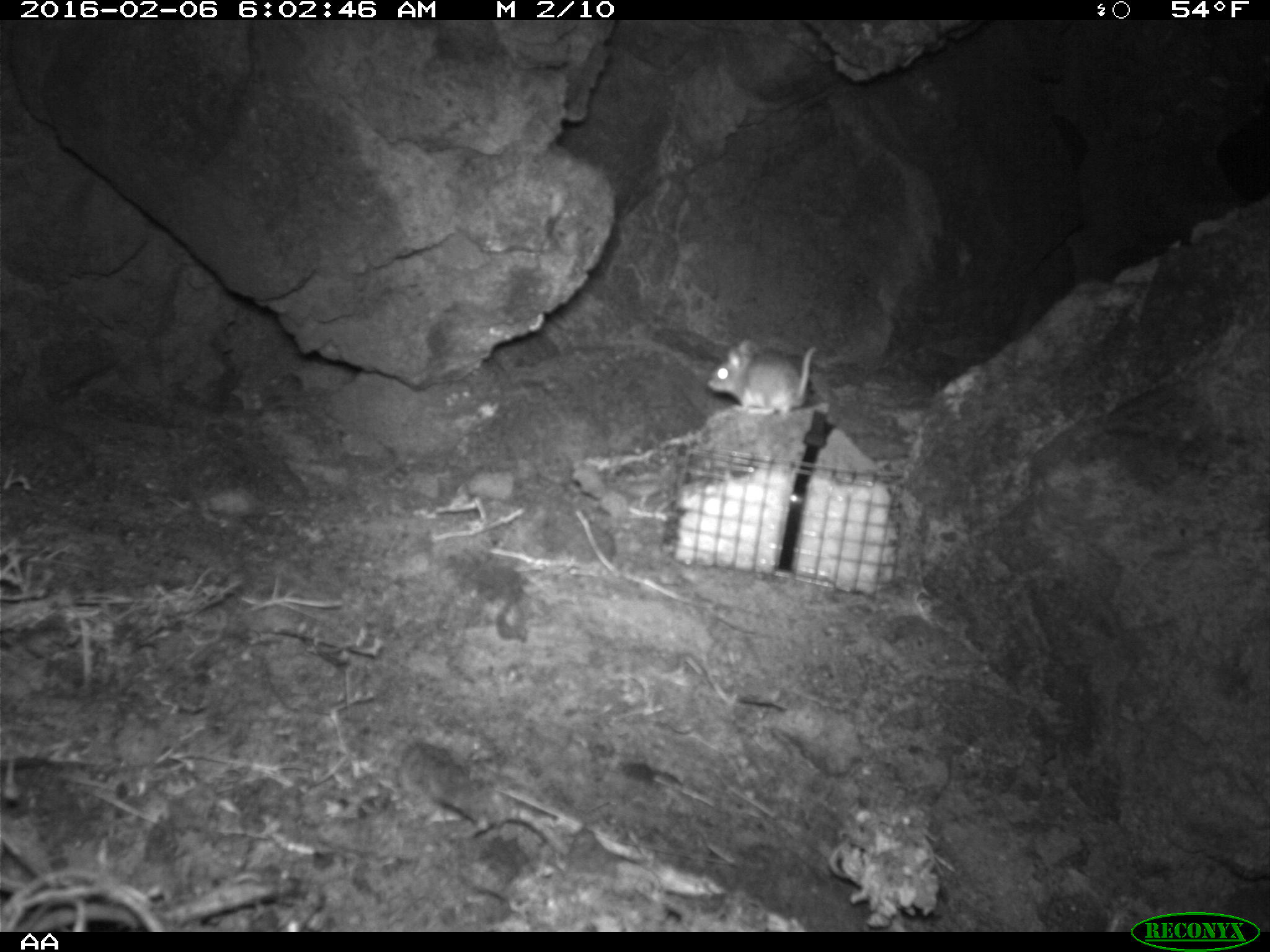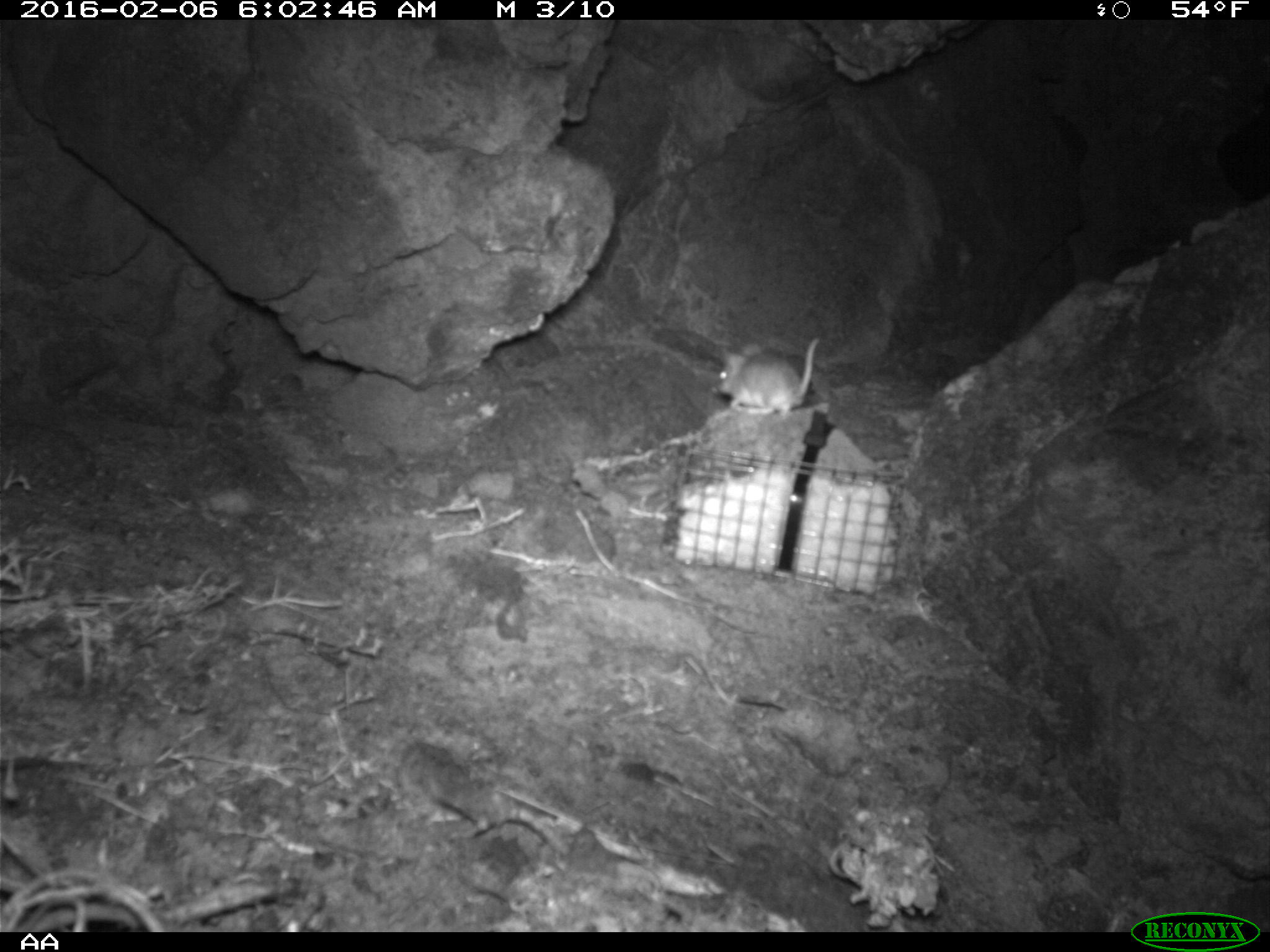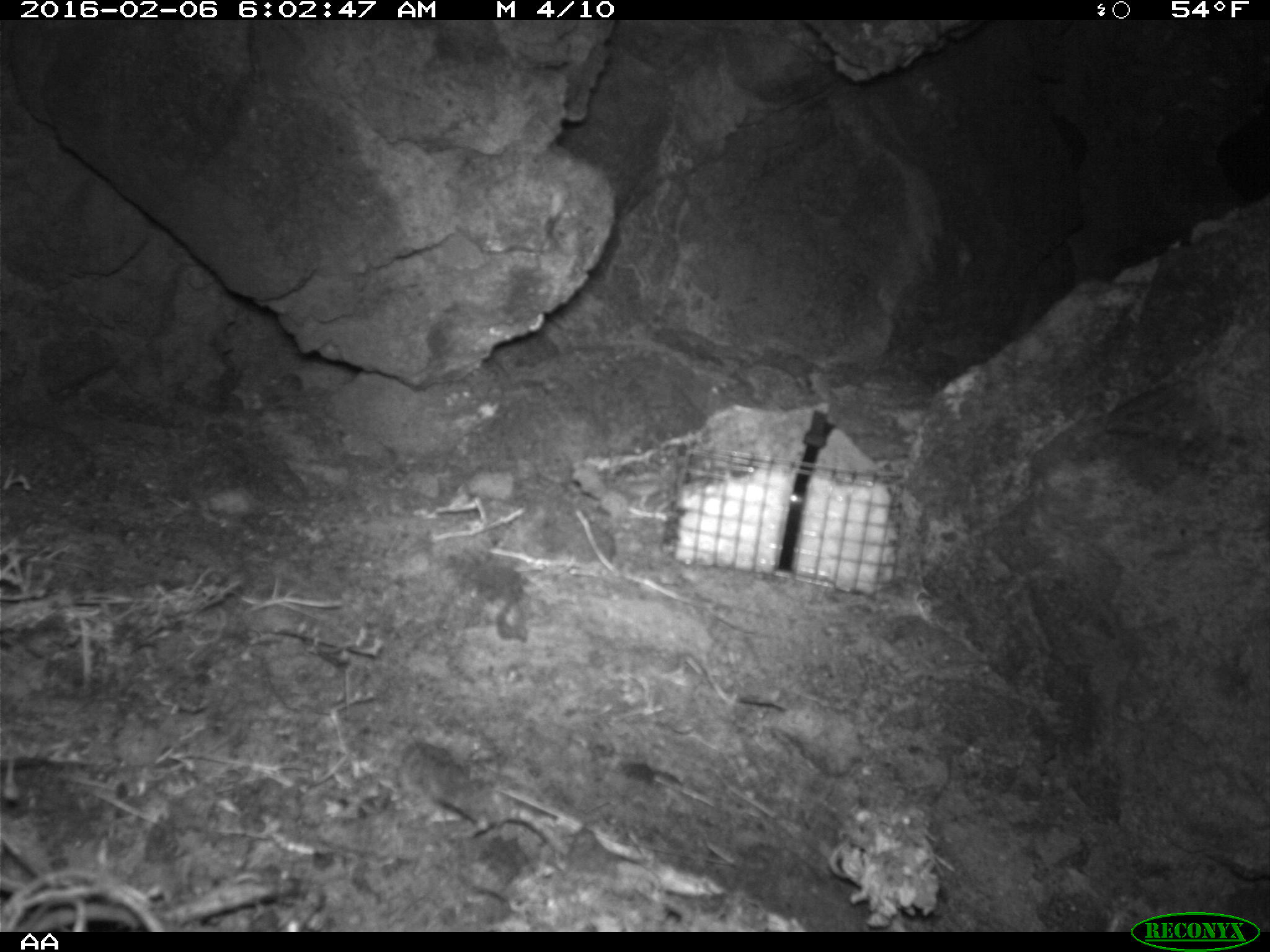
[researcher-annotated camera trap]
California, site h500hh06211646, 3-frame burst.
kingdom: Animalia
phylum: Chordata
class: Mammalia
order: Rodentia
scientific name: Rodentia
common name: rodent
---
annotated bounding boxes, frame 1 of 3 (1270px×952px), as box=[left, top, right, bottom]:
rodent: box=[706, 338, 816, 418]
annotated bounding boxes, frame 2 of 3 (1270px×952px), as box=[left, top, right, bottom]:
rodent: box=[717, 337, 819, 415]